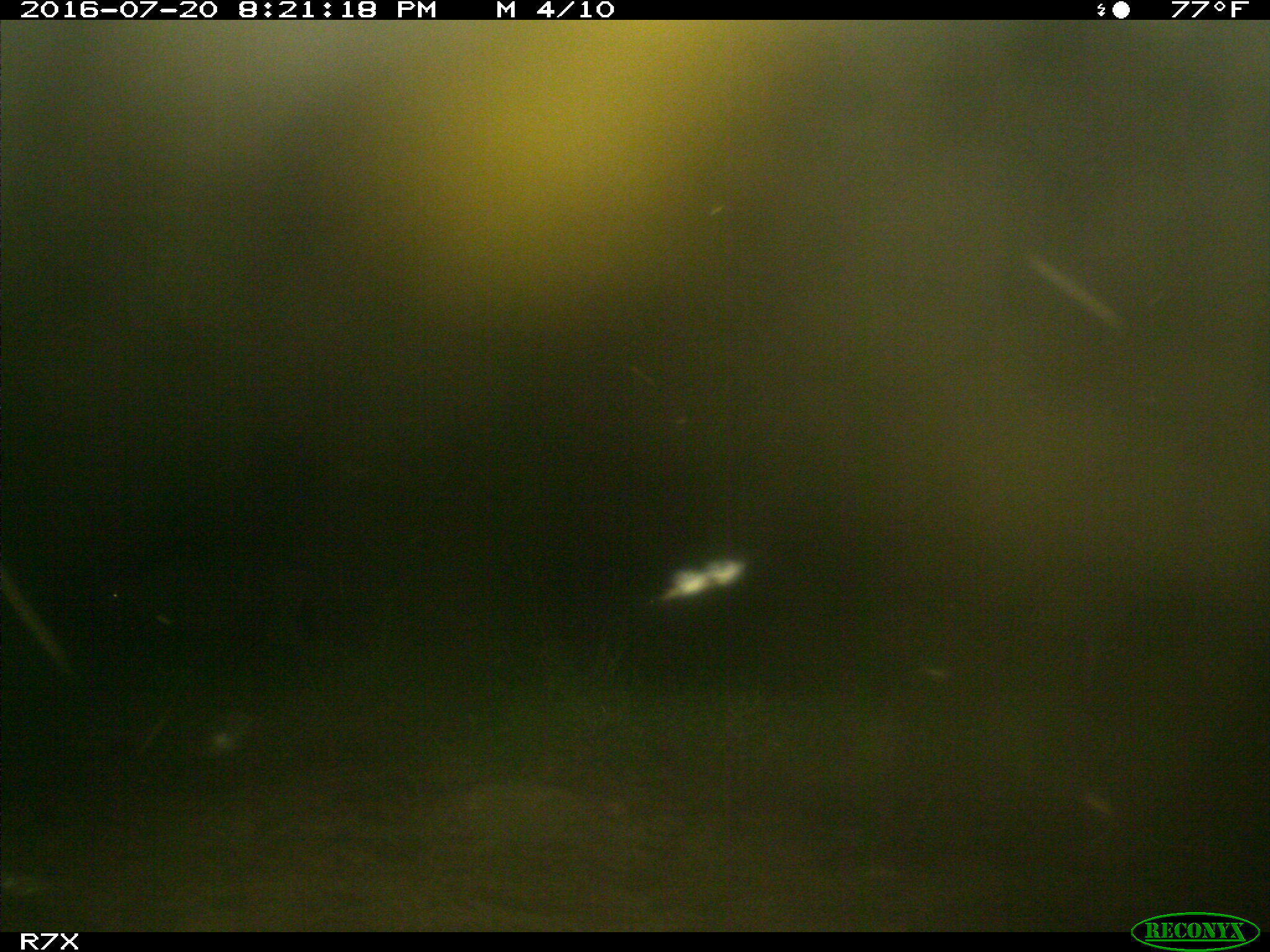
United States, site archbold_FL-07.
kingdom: Animalia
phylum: Chordata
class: Mammalia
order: Artiodactyla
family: Bovidae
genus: Bos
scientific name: Bos taurus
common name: domestic cow